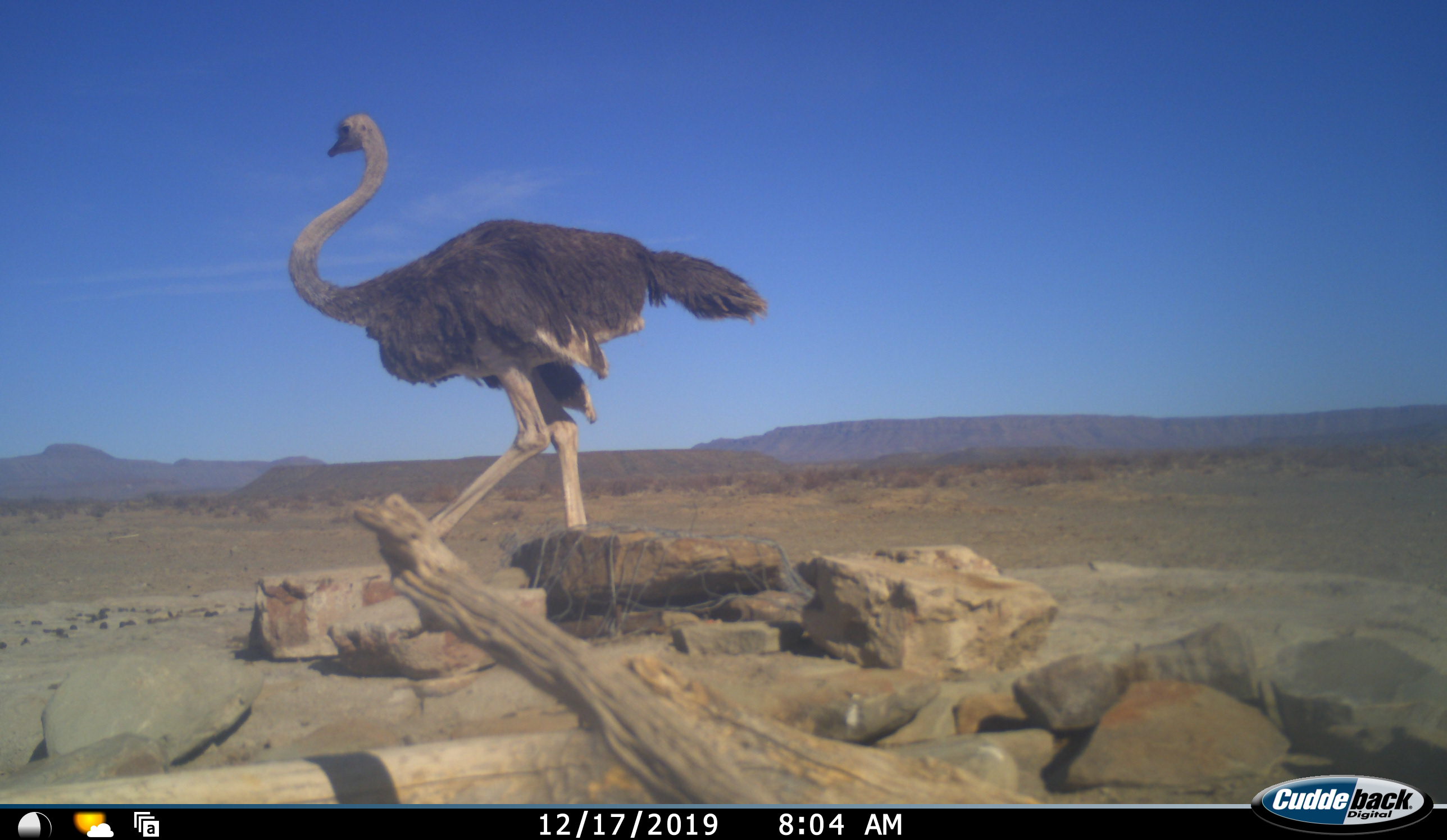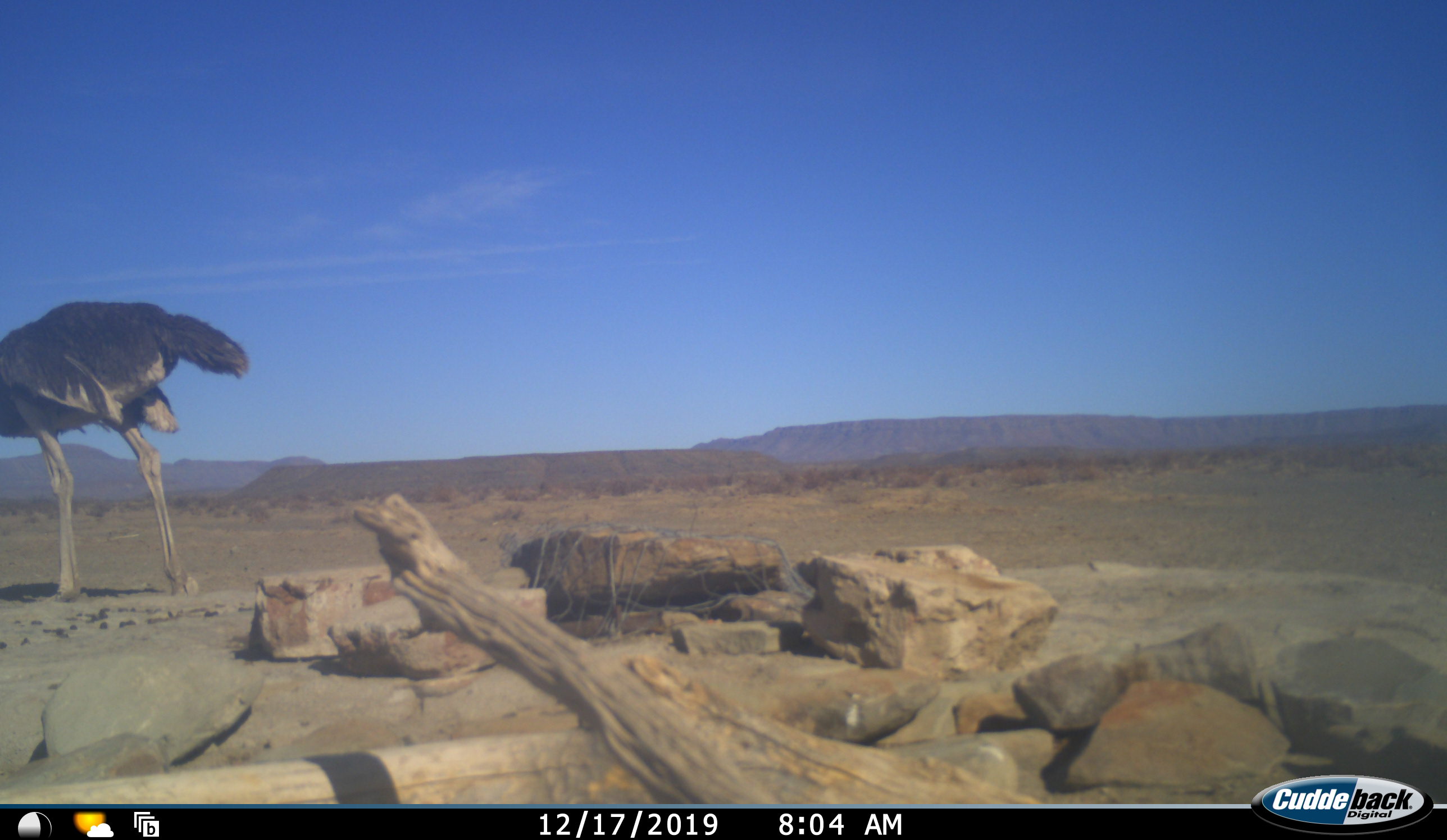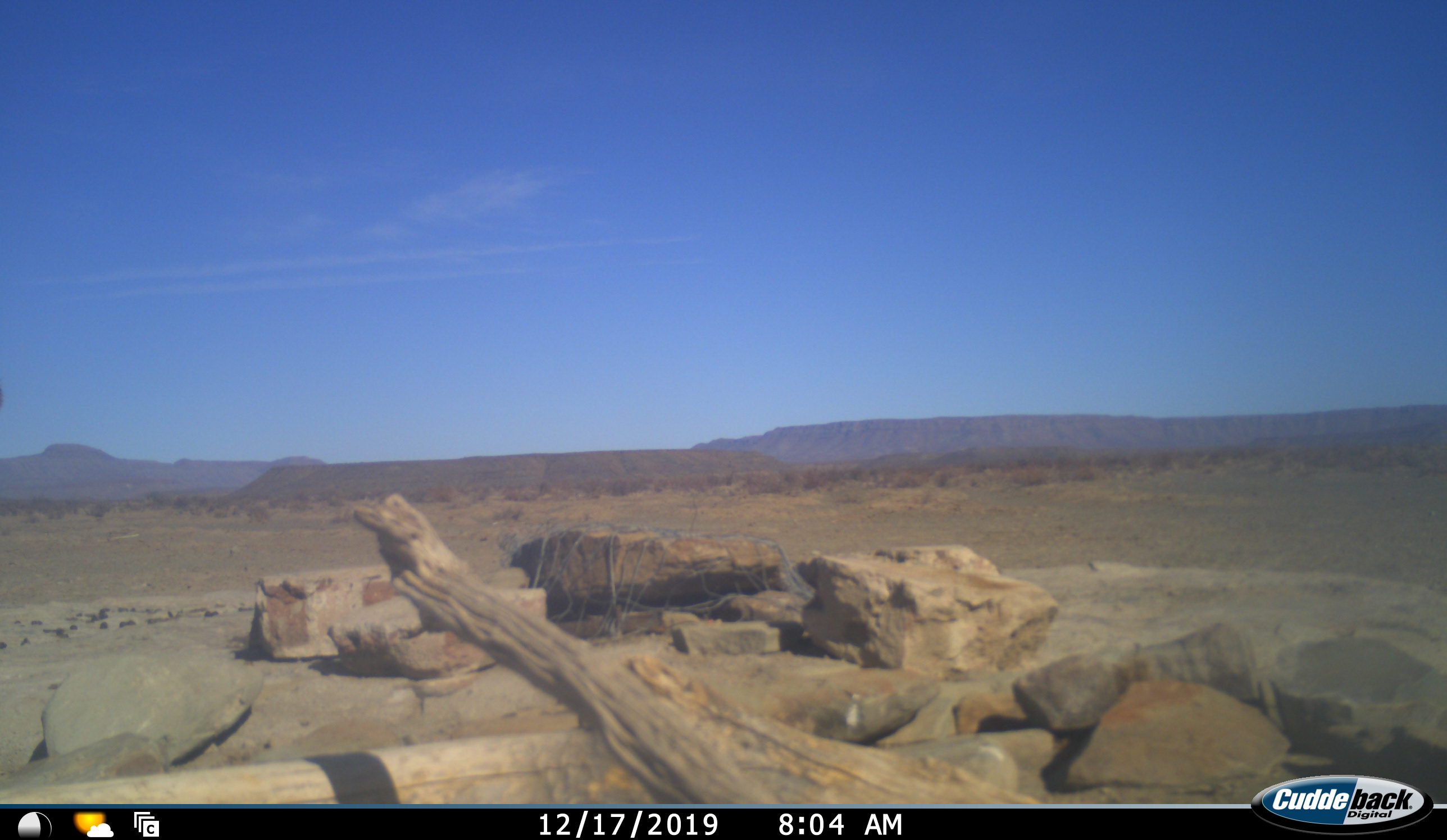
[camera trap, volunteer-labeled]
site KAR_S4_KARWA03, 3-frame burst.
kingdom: Animalia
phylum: Chordata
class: Aves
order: Struthioniformes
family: Struthionidae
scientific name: Struthionidae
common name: ostrich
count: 1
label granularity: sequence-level